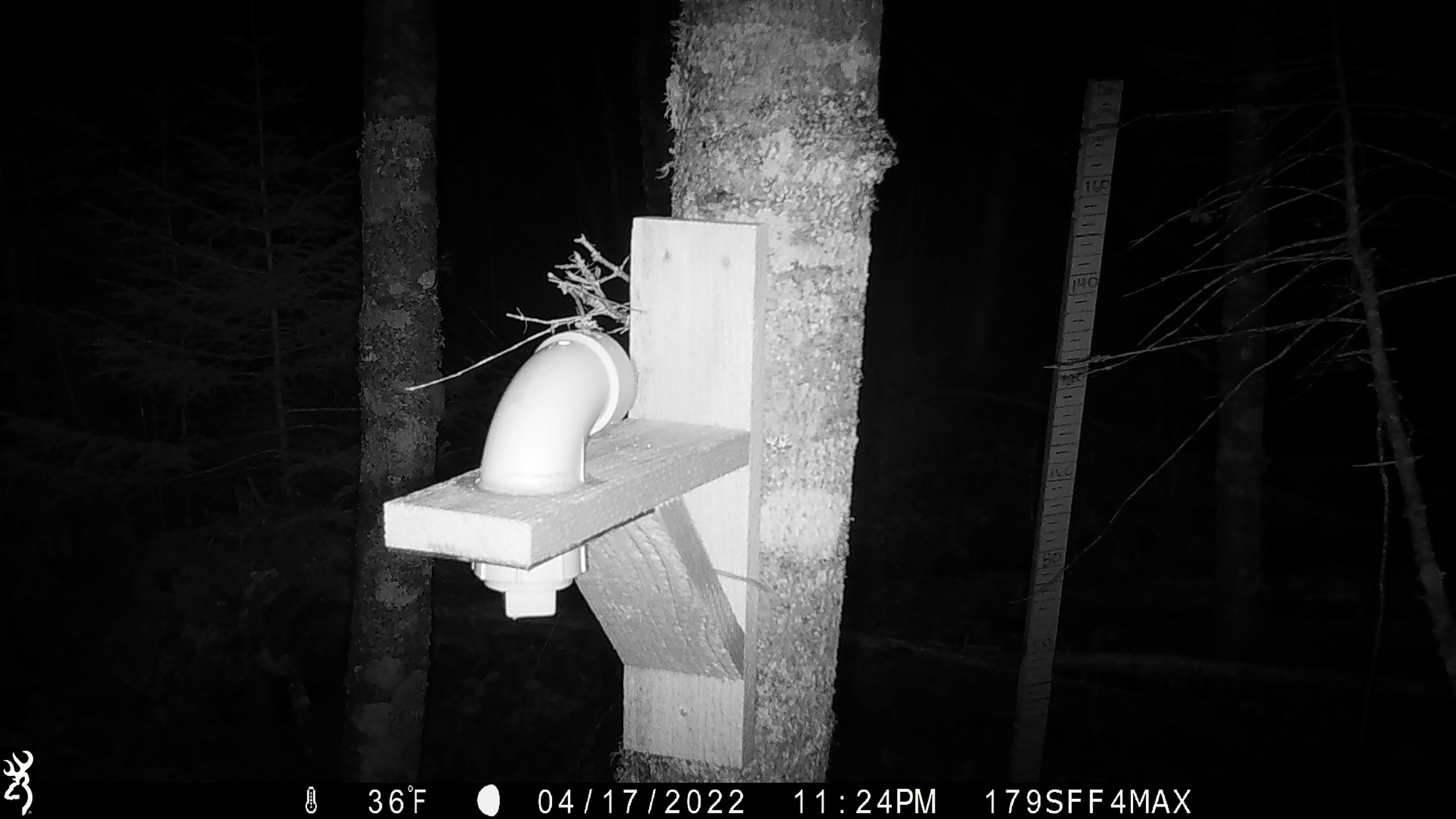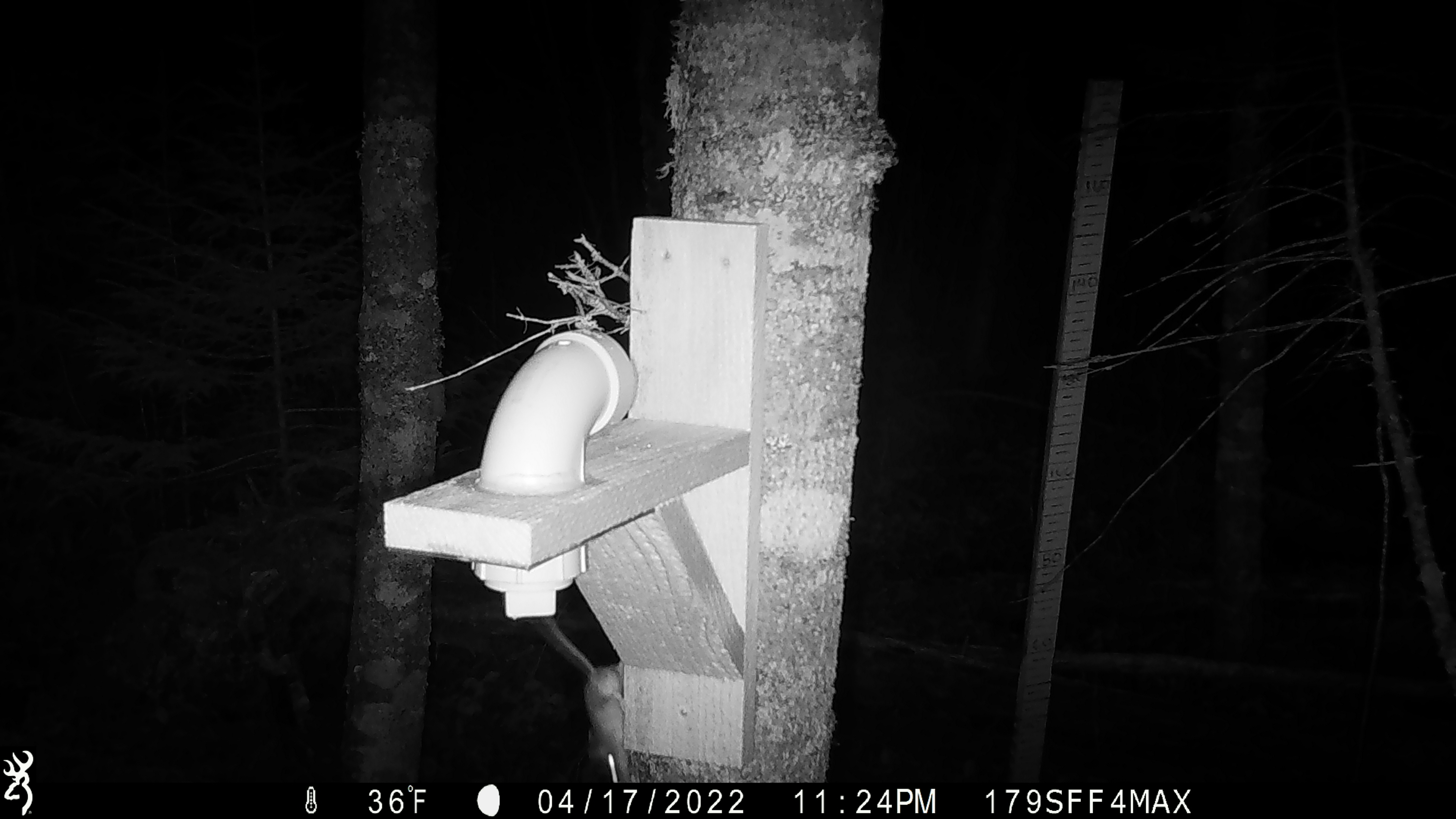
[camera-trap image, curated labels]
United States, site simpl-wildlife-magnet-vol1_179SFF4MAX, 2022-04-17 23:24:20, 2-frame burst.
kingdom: Animalia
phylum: Chordata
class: Mammalia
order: Rodentia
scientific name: Rodentia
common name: mouse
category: mouse sp.